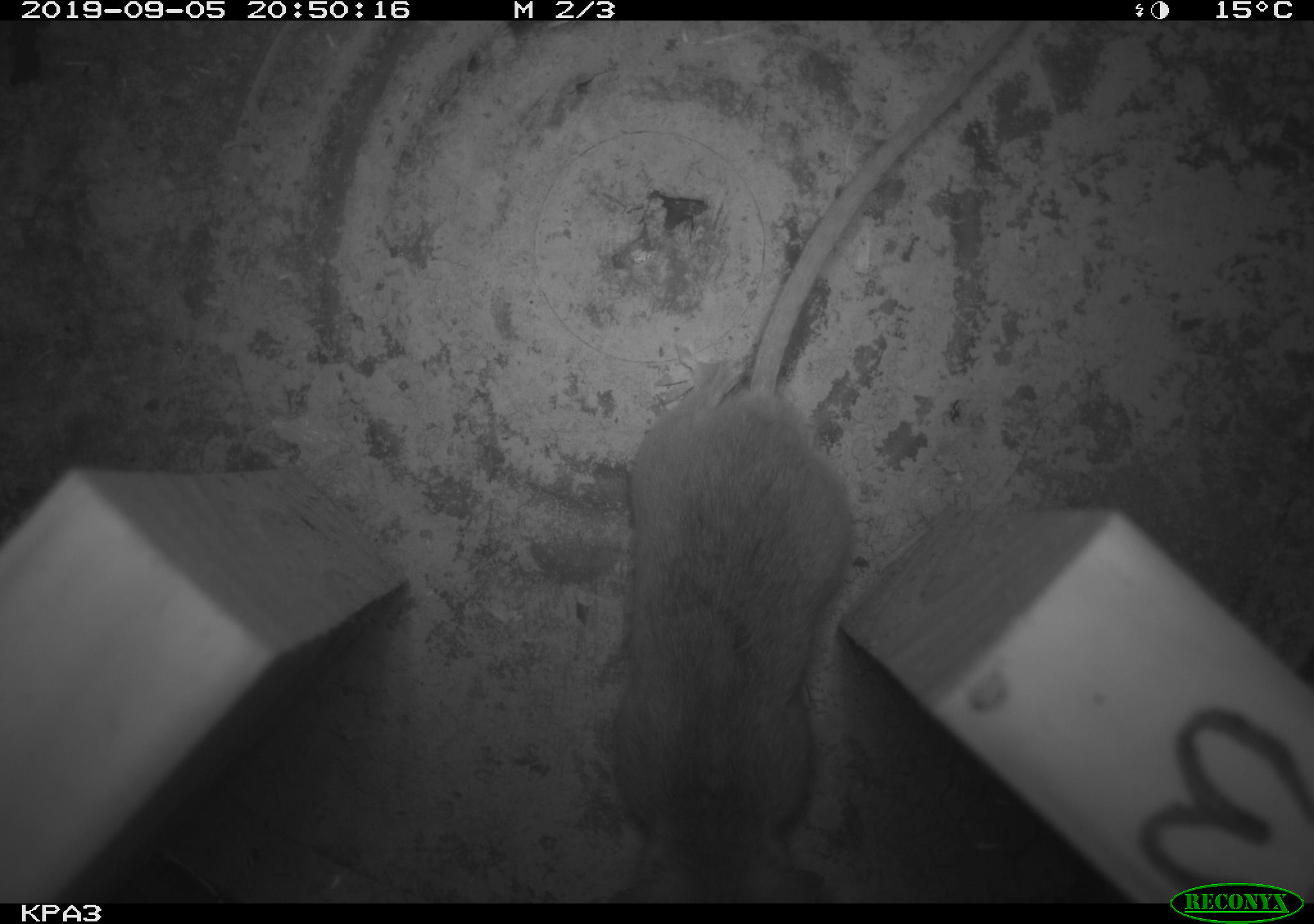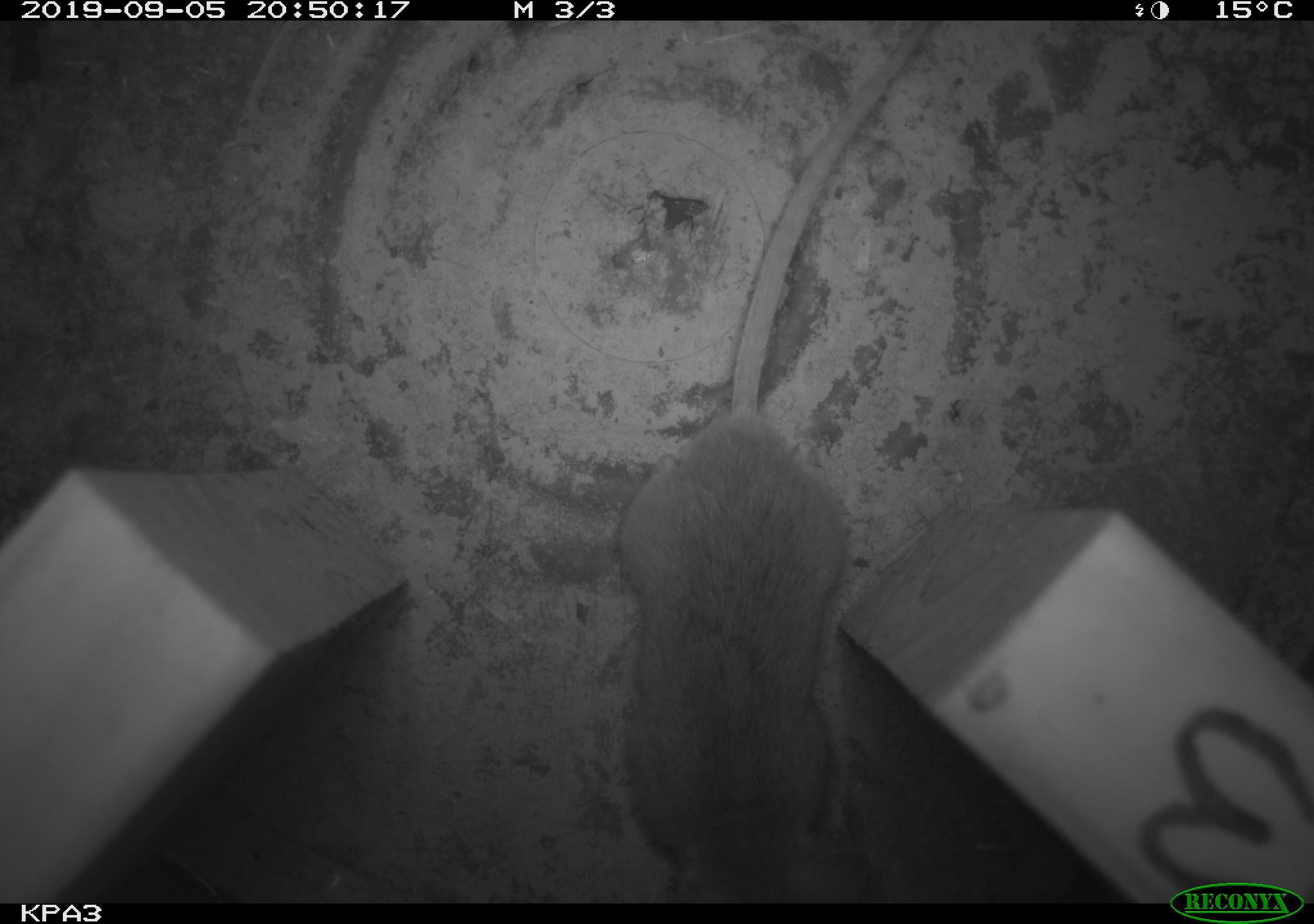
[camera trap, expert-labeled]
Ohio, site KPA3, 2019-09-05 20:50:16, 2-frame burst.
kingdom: Animalia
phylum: Chordata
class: Mammalia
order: Rodentia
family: Cricetidae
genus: Peromyscus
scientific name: Peromyscus leucopus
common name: white-footed mouse